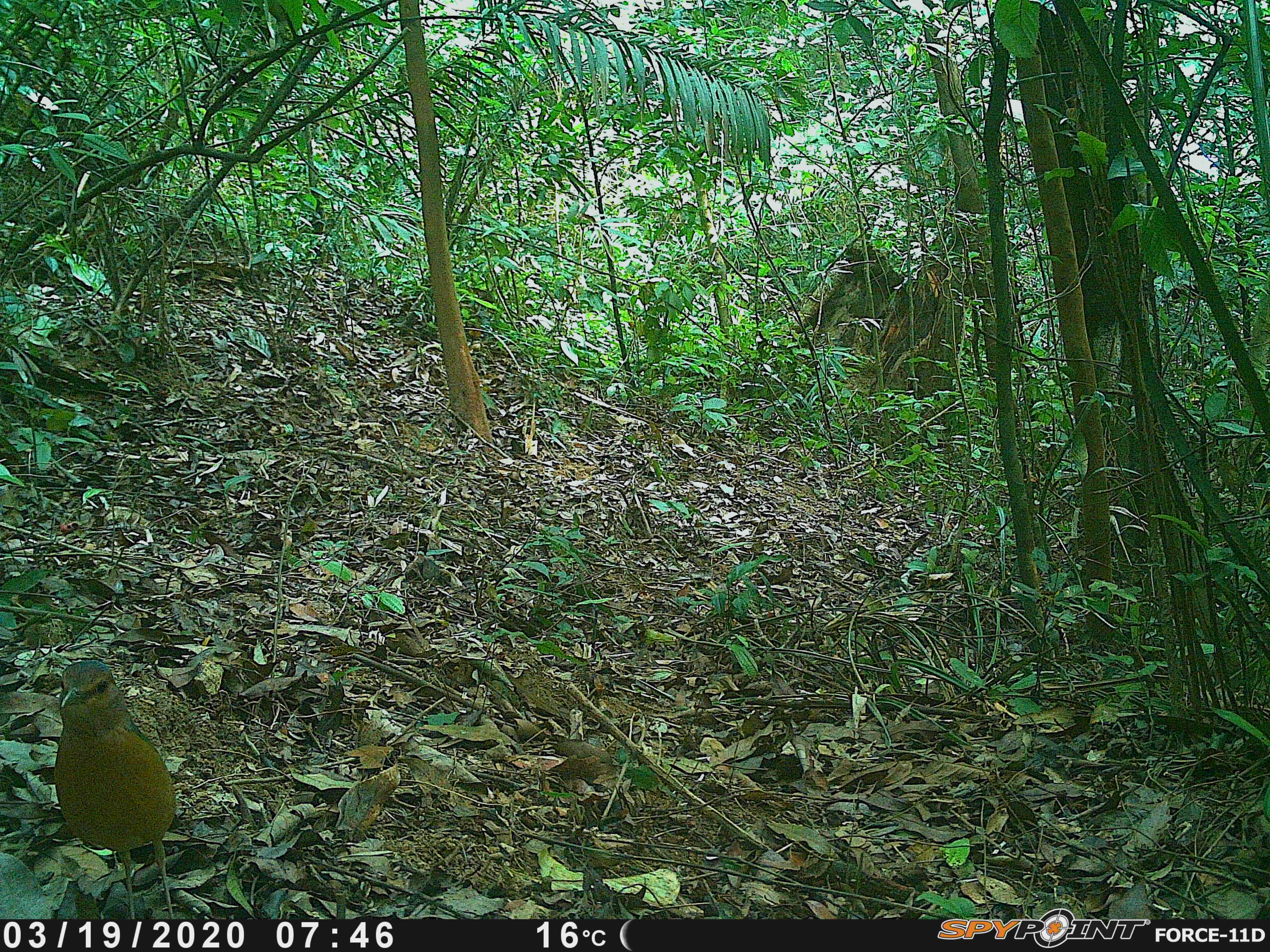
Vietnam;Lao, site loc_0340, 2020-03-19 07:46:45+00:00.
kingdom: Animalia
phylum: Chordata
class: Aves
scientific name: Aves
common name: bird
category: unidentified bird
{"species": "unidentified bird (bird) (Aves)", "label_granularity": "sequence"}